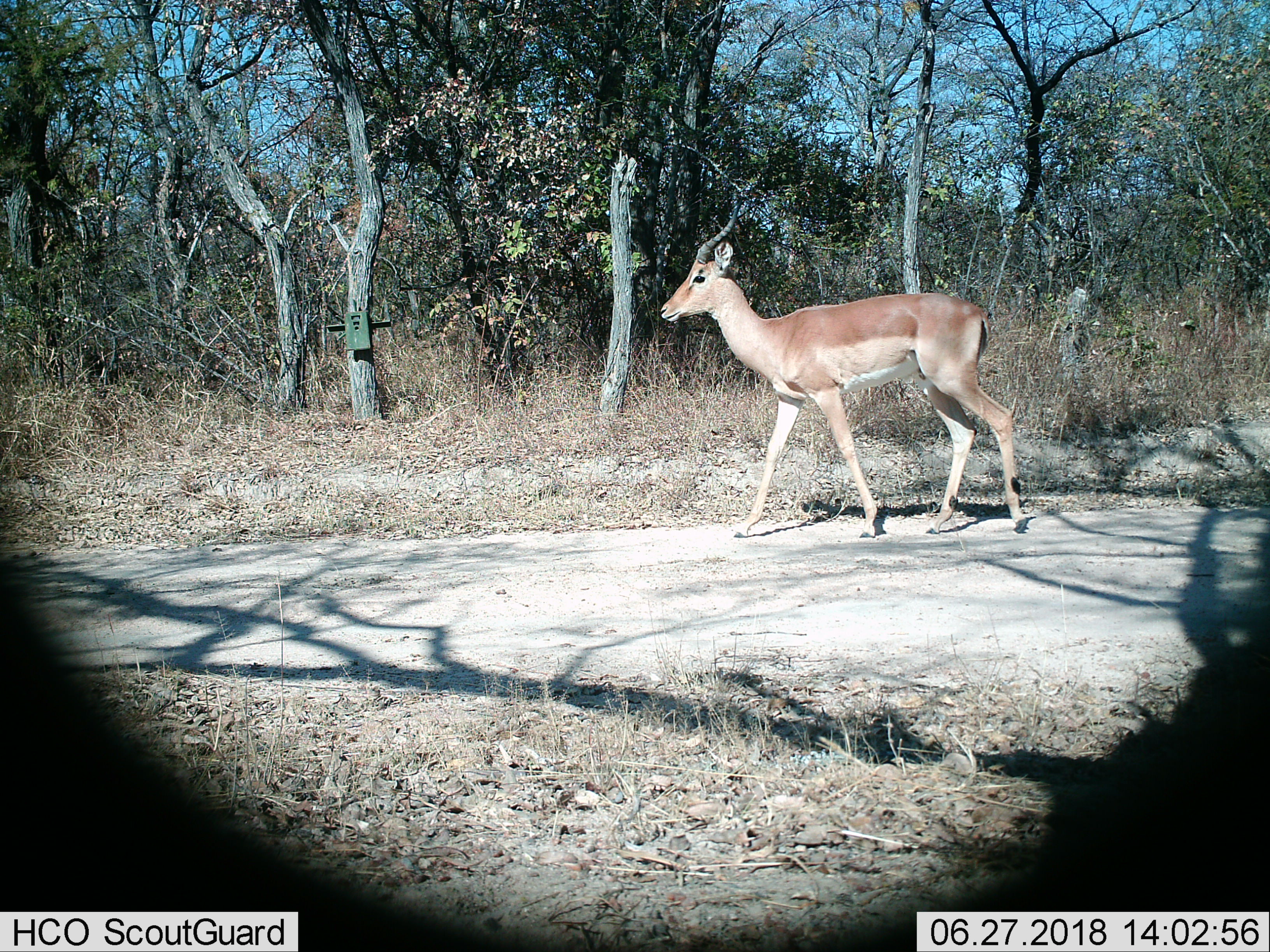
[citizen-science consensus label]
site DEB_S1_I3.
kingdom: Animalia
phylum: Chordata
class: Mammalia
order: Artiodactyla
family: Bovidae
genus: Aepyceros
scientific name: Aepyceros melampus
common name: impala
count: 1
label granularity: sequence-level